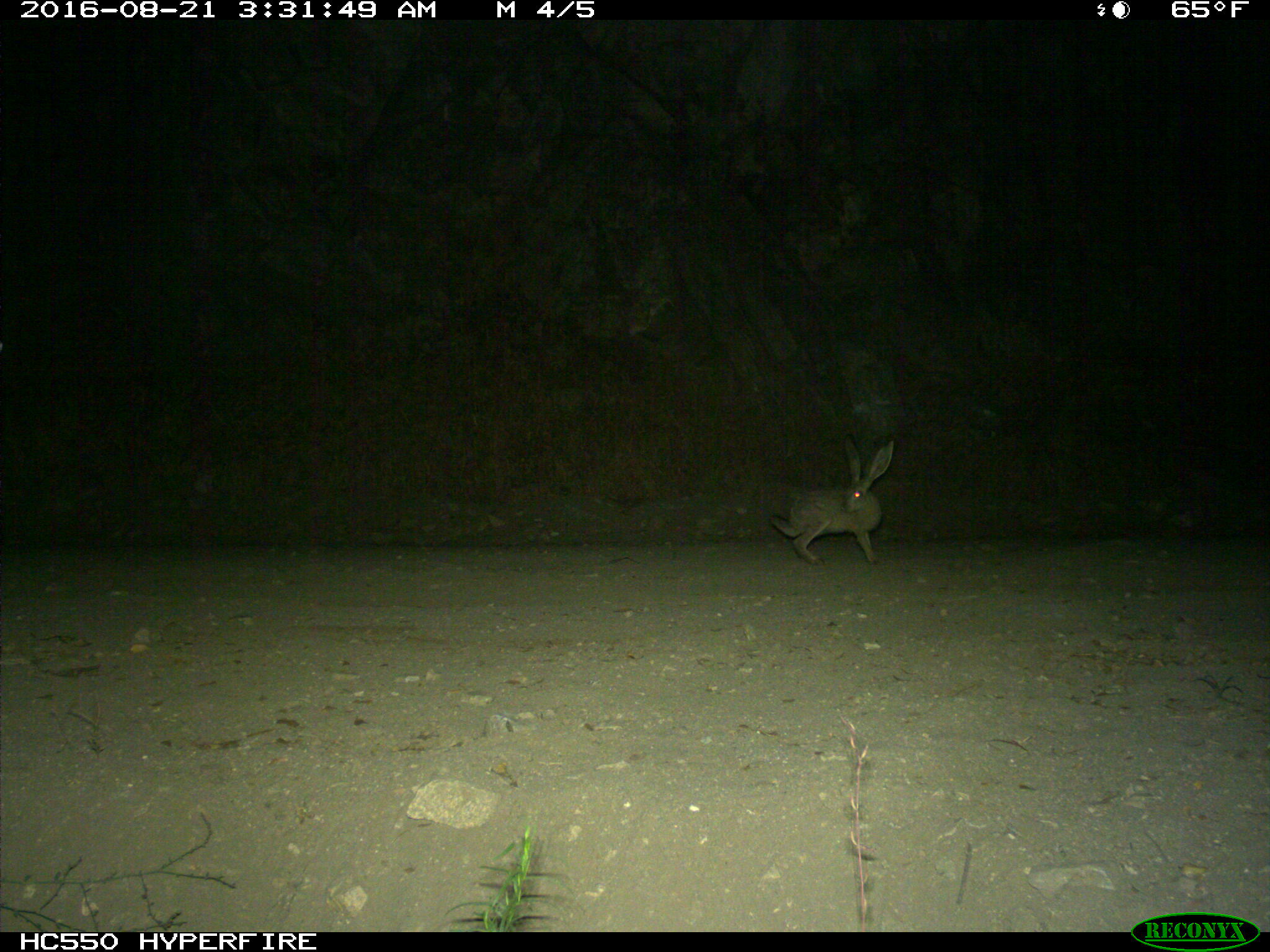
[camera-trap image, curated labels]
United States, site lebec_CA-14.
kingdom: Animalia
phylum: Chordata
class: Mammalia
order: Lagomorpha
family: Leporidae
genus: Lepus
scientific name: Lepus californicus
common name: black-tailed jackrabbit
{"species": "Lepus californicus (black-tailed jackrabbit)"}